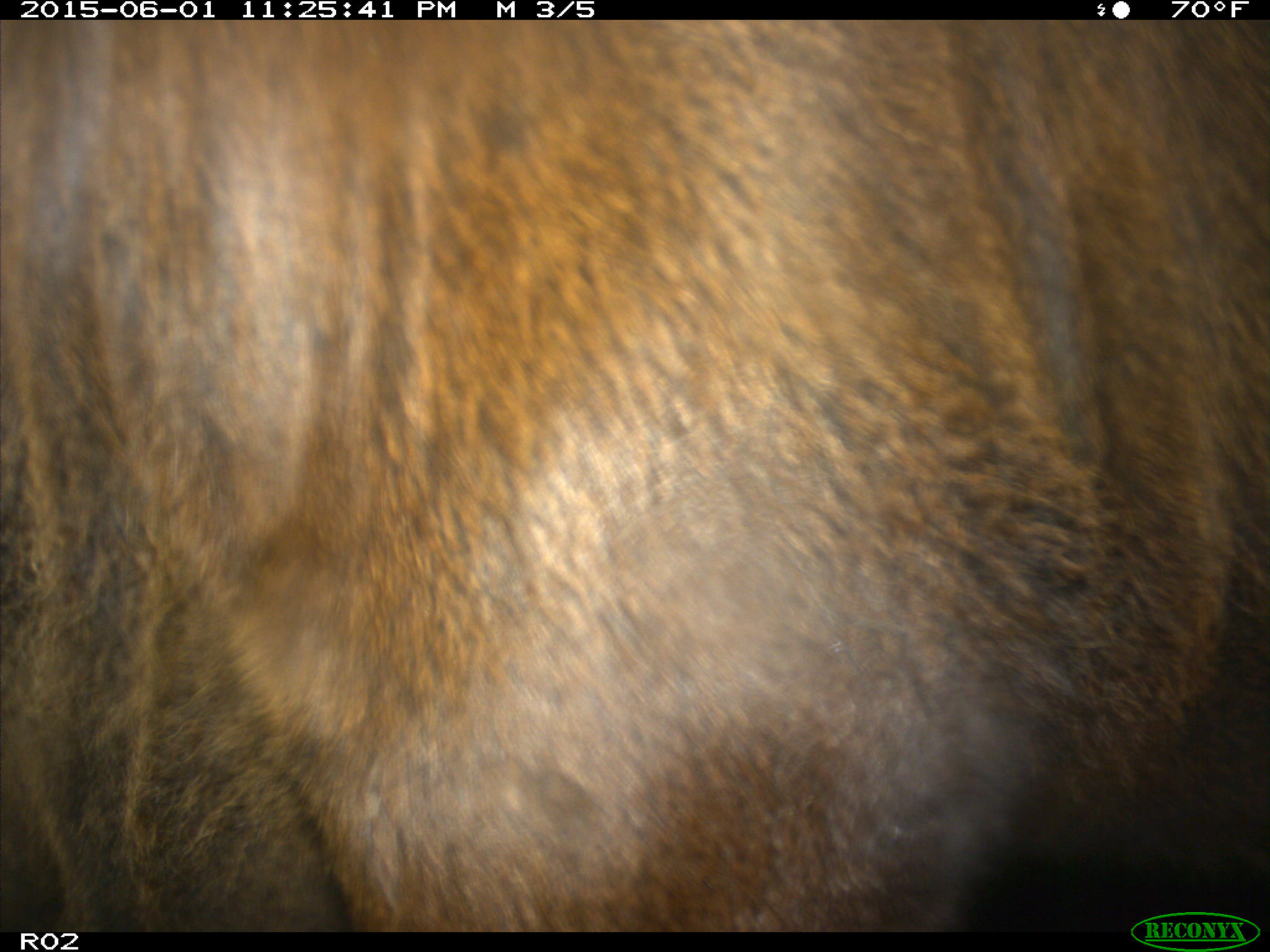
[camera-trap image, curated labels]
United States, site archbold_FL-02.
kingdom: Animalia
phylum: Chordata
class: Mammalia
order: Artiodactyla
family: Bovidae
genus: Bos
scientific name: Bos taurus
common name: domestic cow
Bos taurus (domestic cow).